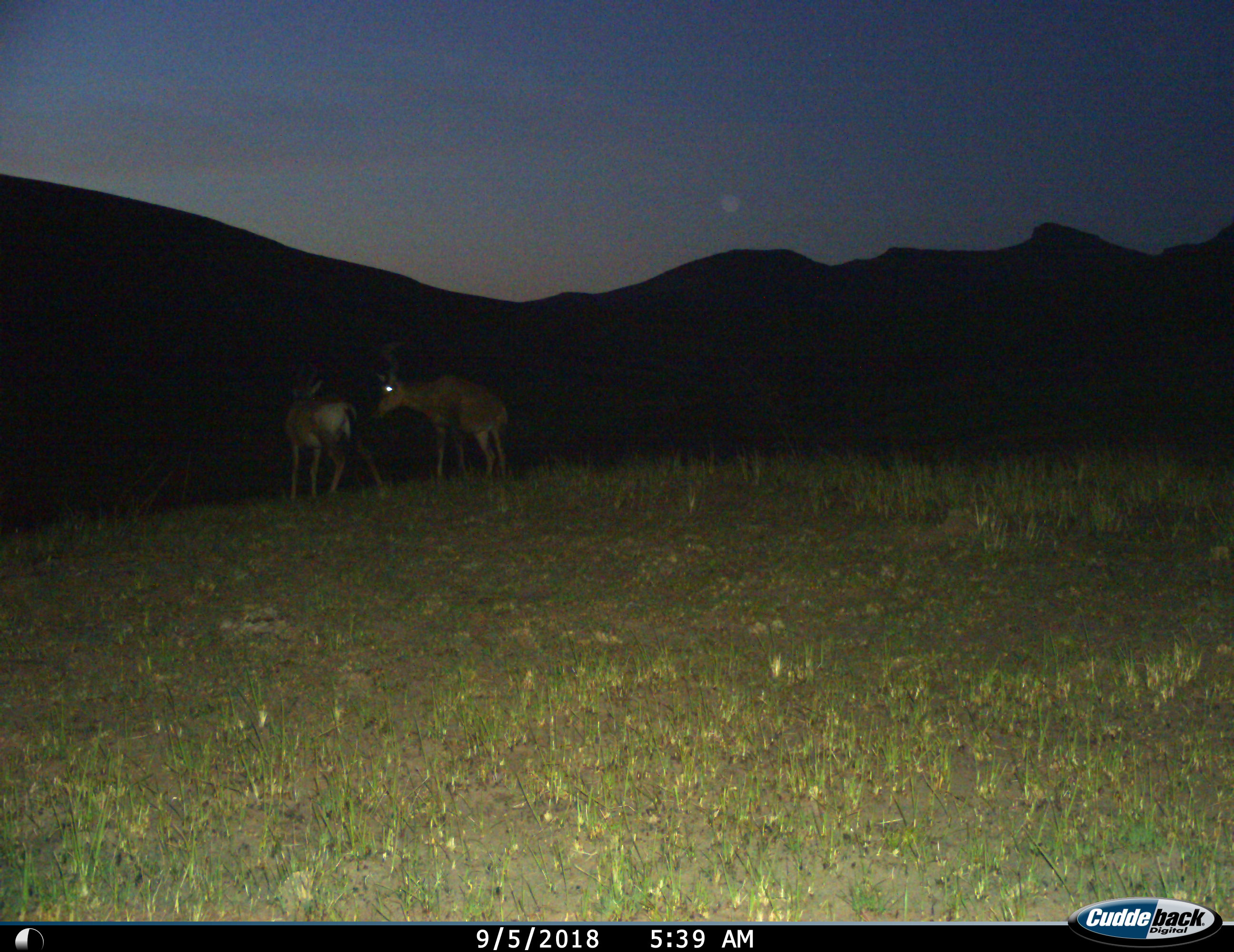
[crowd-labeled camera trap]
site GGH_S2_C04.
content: unidentified animal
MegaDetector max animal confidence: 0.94